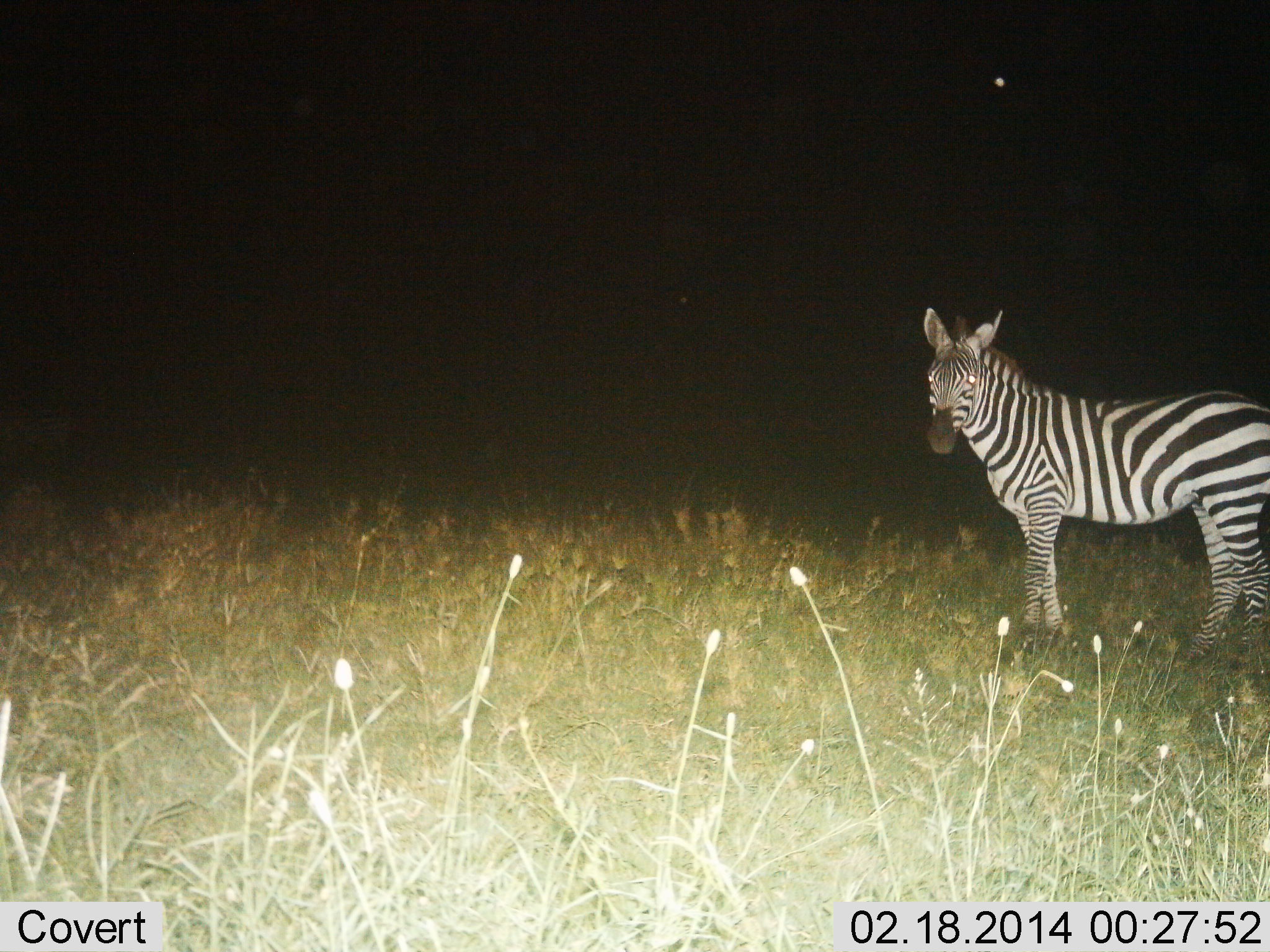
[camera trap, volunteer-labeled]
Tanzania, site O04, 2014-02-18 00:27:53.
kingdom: Animalia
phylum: Chordata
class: Mammalia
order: Perissodactyla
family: Equidae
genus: Equus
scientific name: Equus quagga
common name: plains zebra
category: zebra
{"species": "zebra (plains zebra) (Equus quagga)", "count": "1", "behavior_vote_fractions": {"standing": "100%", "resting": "0%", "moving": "0%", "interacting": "0%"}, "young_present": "0%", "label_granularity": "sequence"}